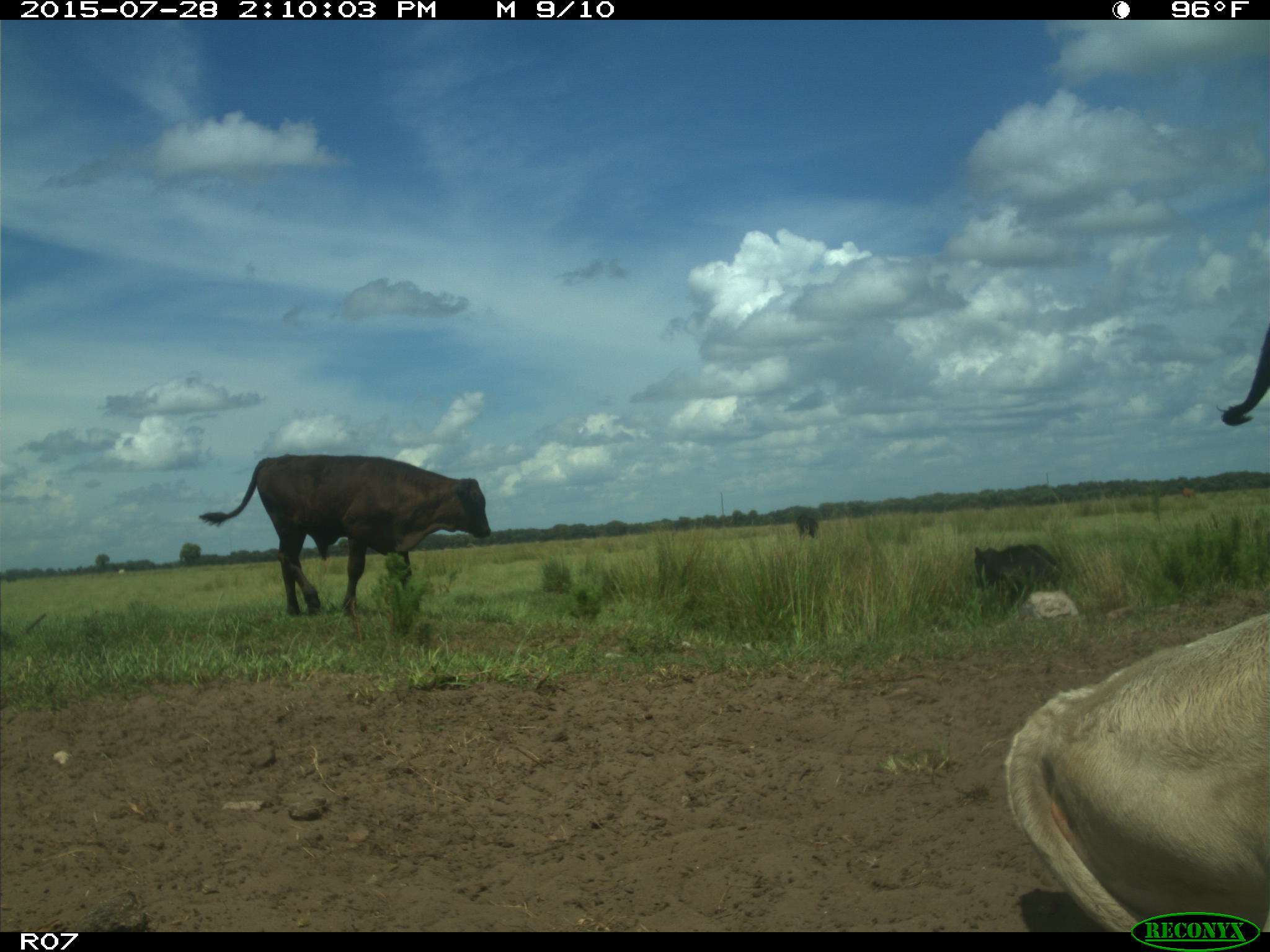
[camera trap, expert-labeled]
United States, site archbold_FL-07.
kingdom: Animalia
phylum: Chordata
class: Mammalia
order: Artiodactyla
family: Bovidae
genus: Bos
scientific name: Bos taurus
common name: domestic cow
Bos taurus (domestic cow).